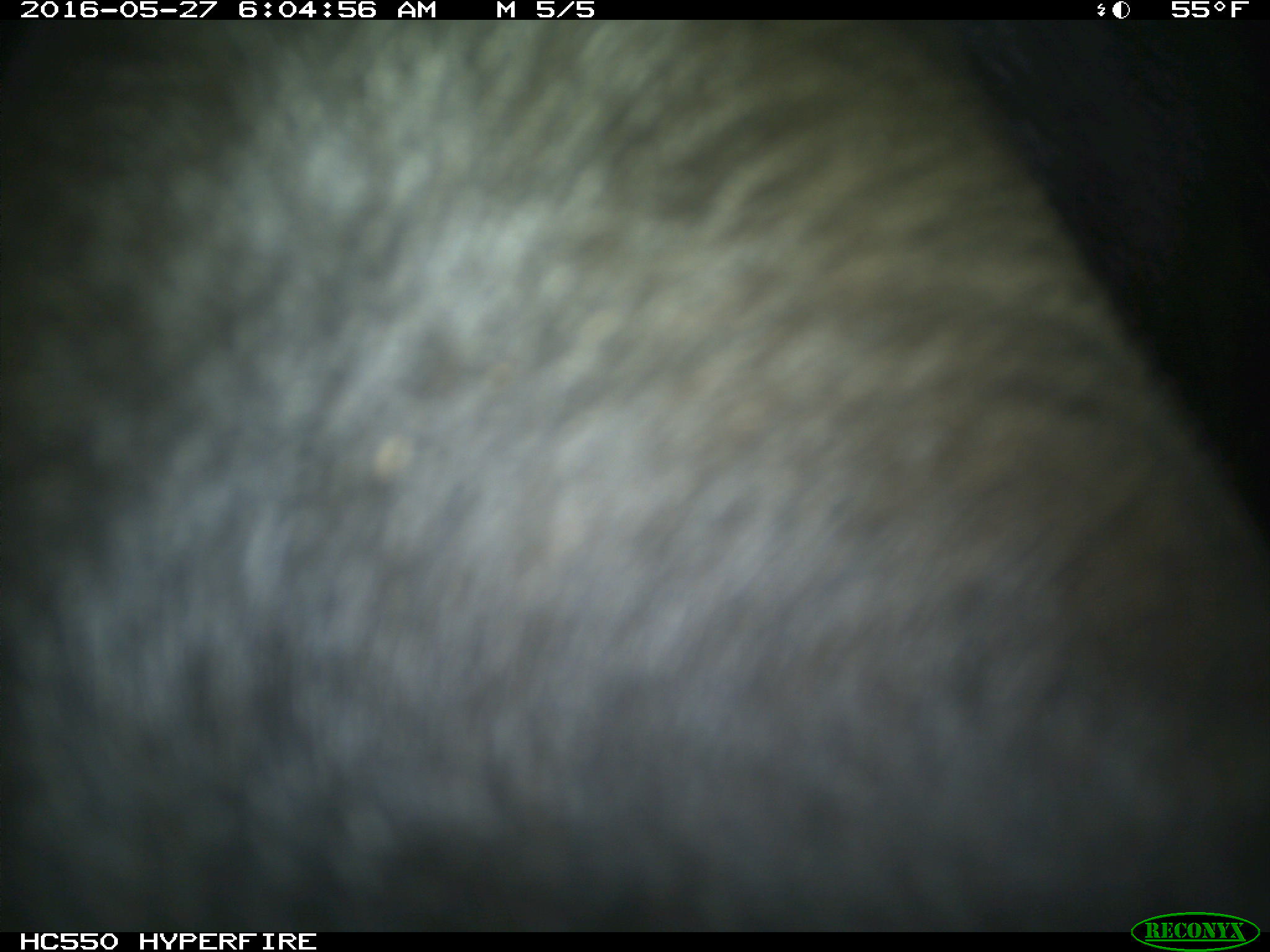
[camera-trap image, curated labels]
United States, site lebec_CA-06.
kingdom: Animalia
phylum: Chordata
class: Mammalia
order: Artiodactyla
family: Bovidae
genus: Bos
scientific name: Bos taurus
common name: domestic cow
Bos taurus (domestic cow).